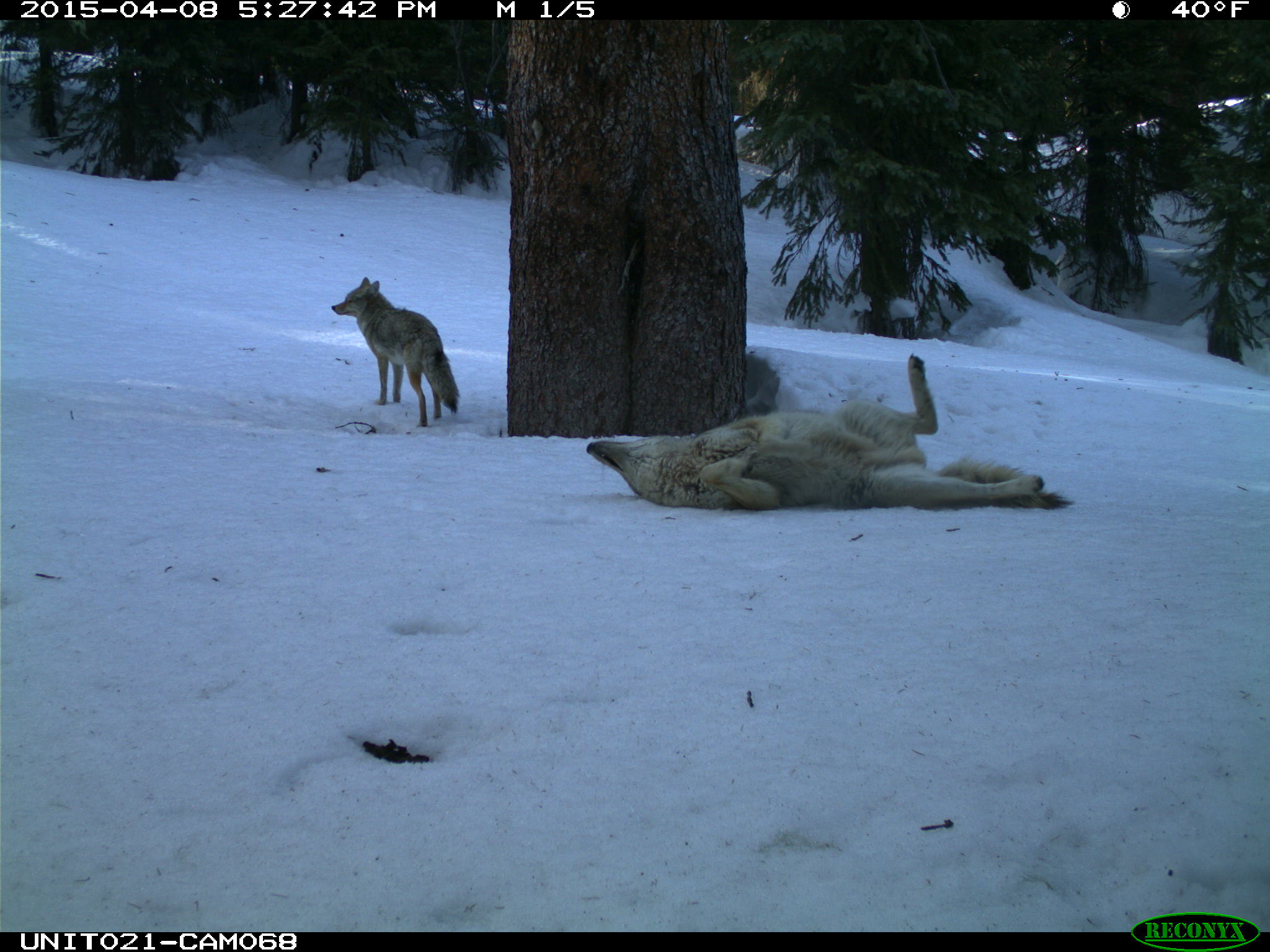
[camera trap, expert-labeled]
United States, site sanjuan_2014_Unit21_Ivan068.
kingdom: Animalia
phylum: Chordata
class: Mammalia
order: Carnivora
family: Canidae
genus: Canis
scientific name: Canis latrans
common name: coyote